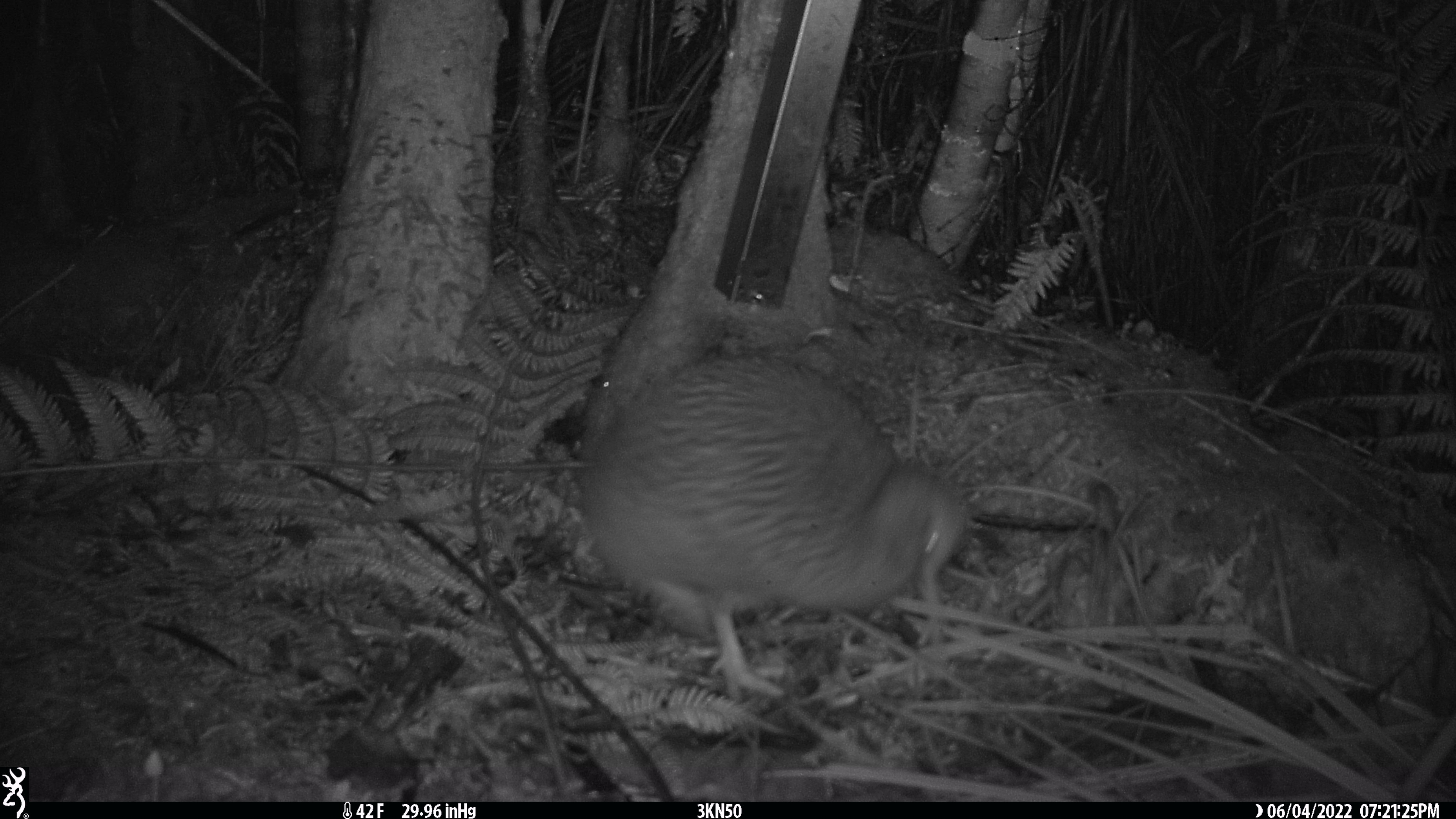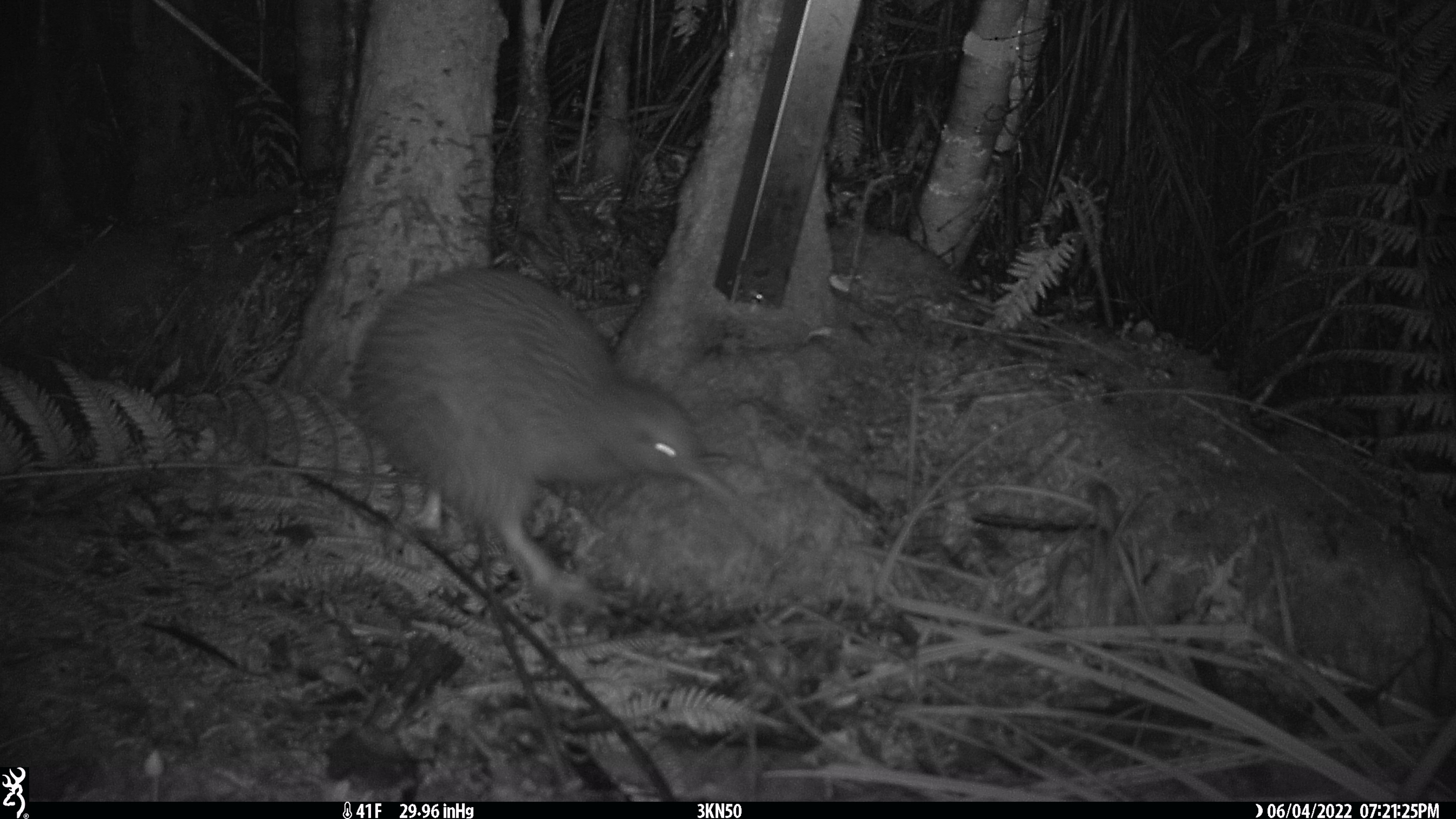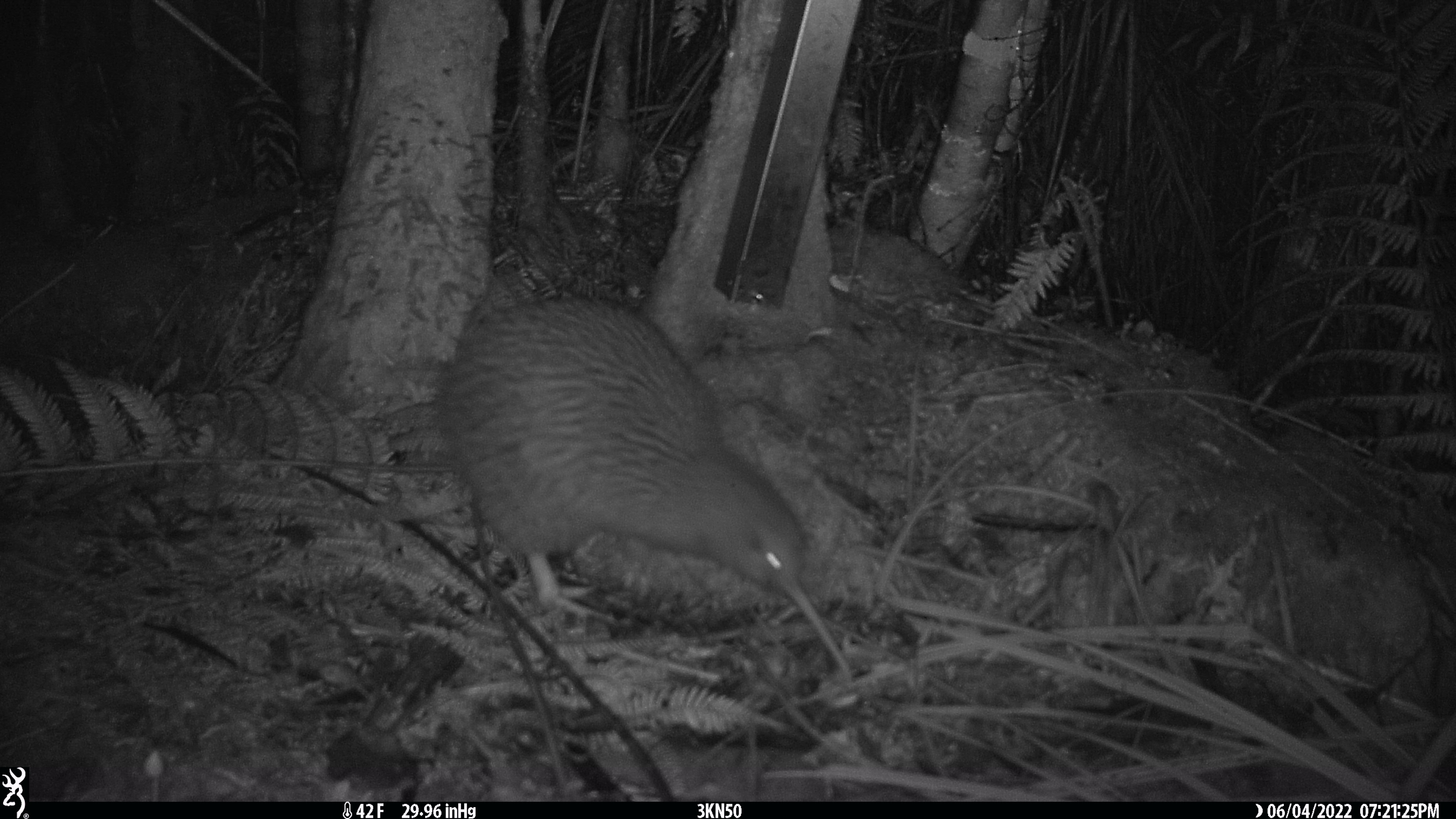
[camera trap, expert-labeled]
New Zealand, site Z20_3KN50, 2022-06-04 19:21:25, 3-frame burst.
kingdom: Animalia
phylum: Chordata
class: Aves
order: Apterygiformes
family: Apterygidae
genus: Apteryx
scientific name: Apteryx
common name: kiwi